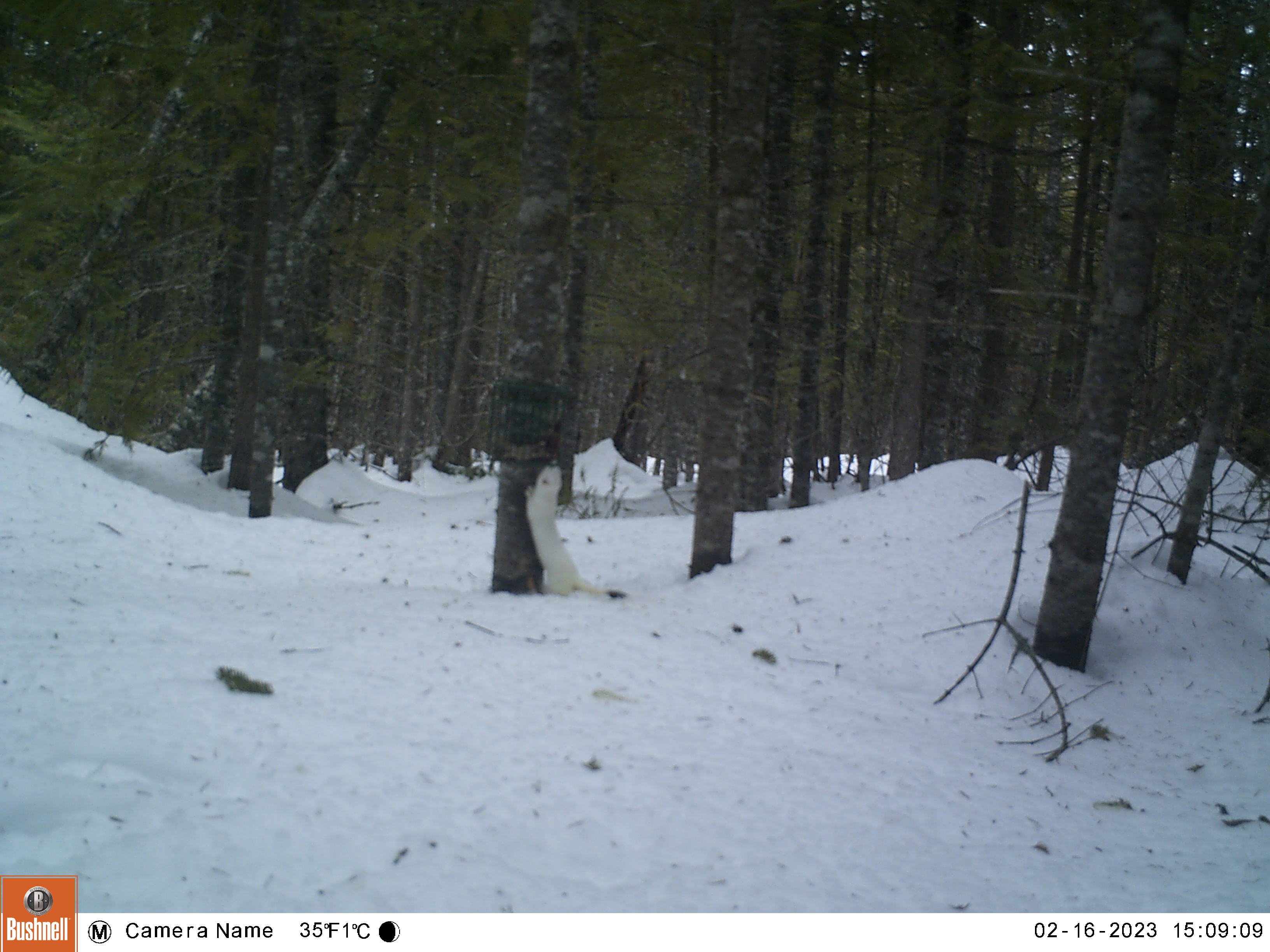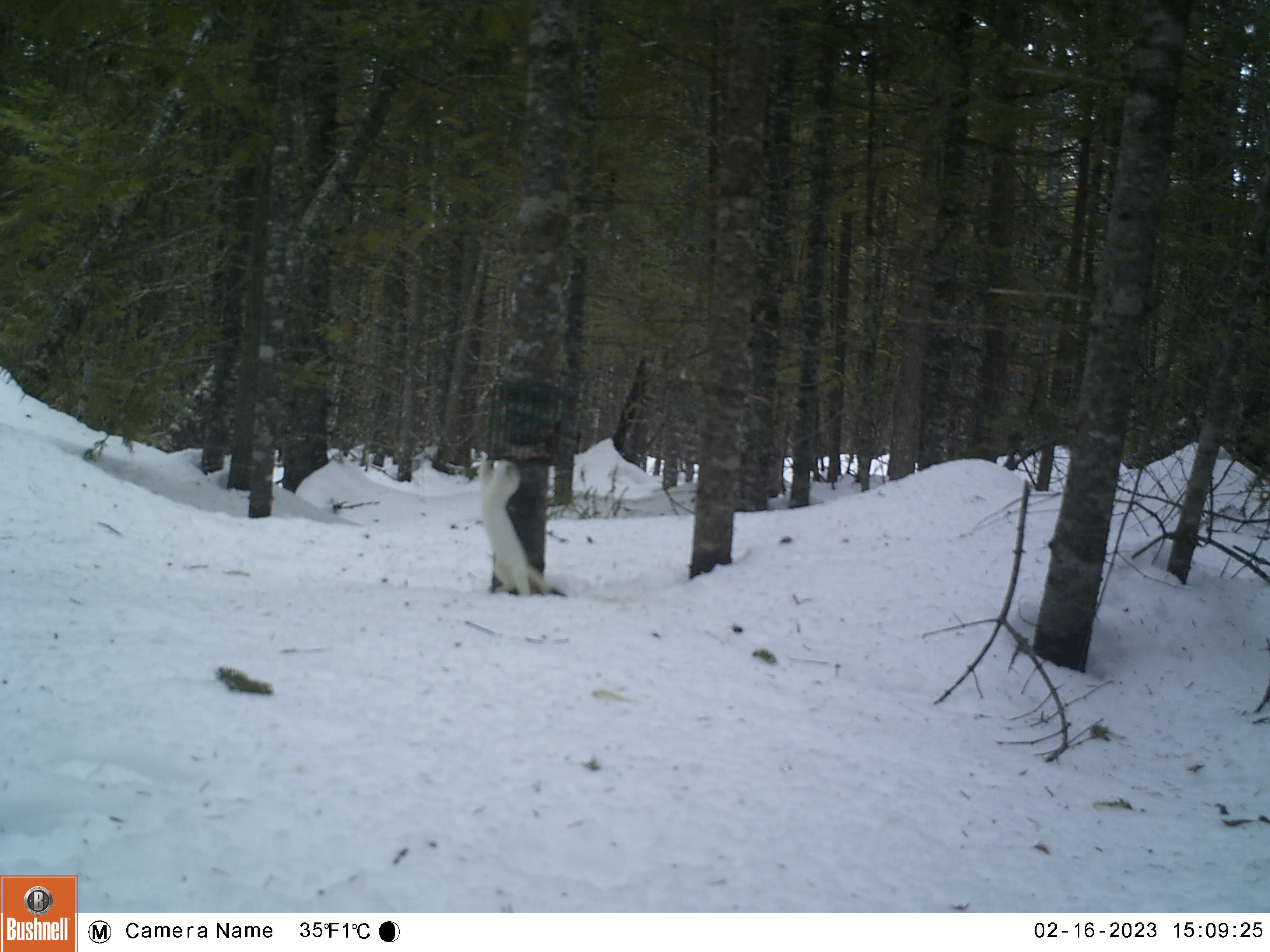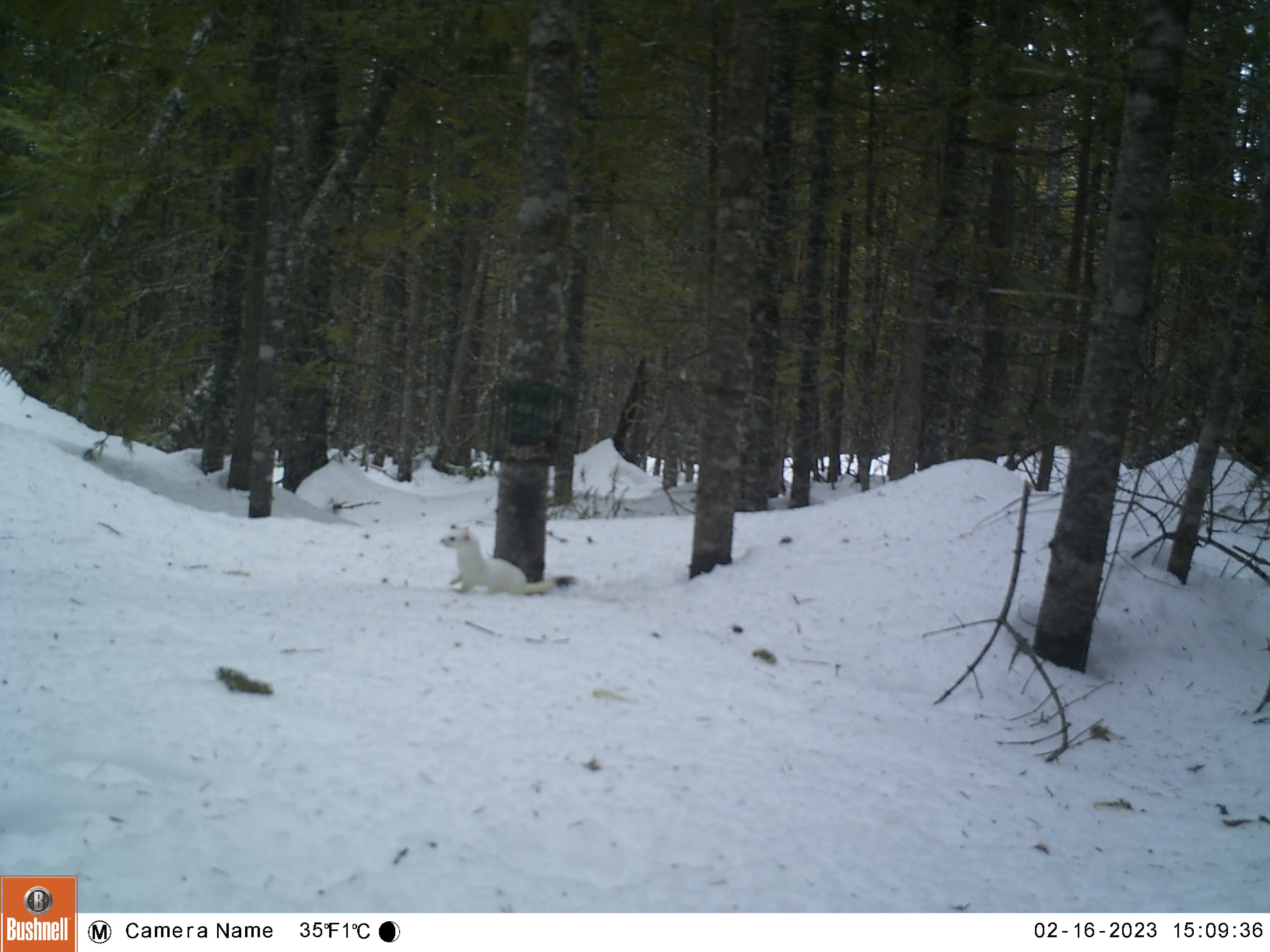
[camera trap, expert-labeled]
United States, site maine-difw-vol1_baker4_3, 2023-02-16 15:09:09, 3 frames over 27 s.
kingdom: Animalia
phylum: Chordata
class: Mammalia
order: Carnivora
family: Mustelidae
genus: Neogale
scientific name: Neogale frenata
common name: long-tailed weasel